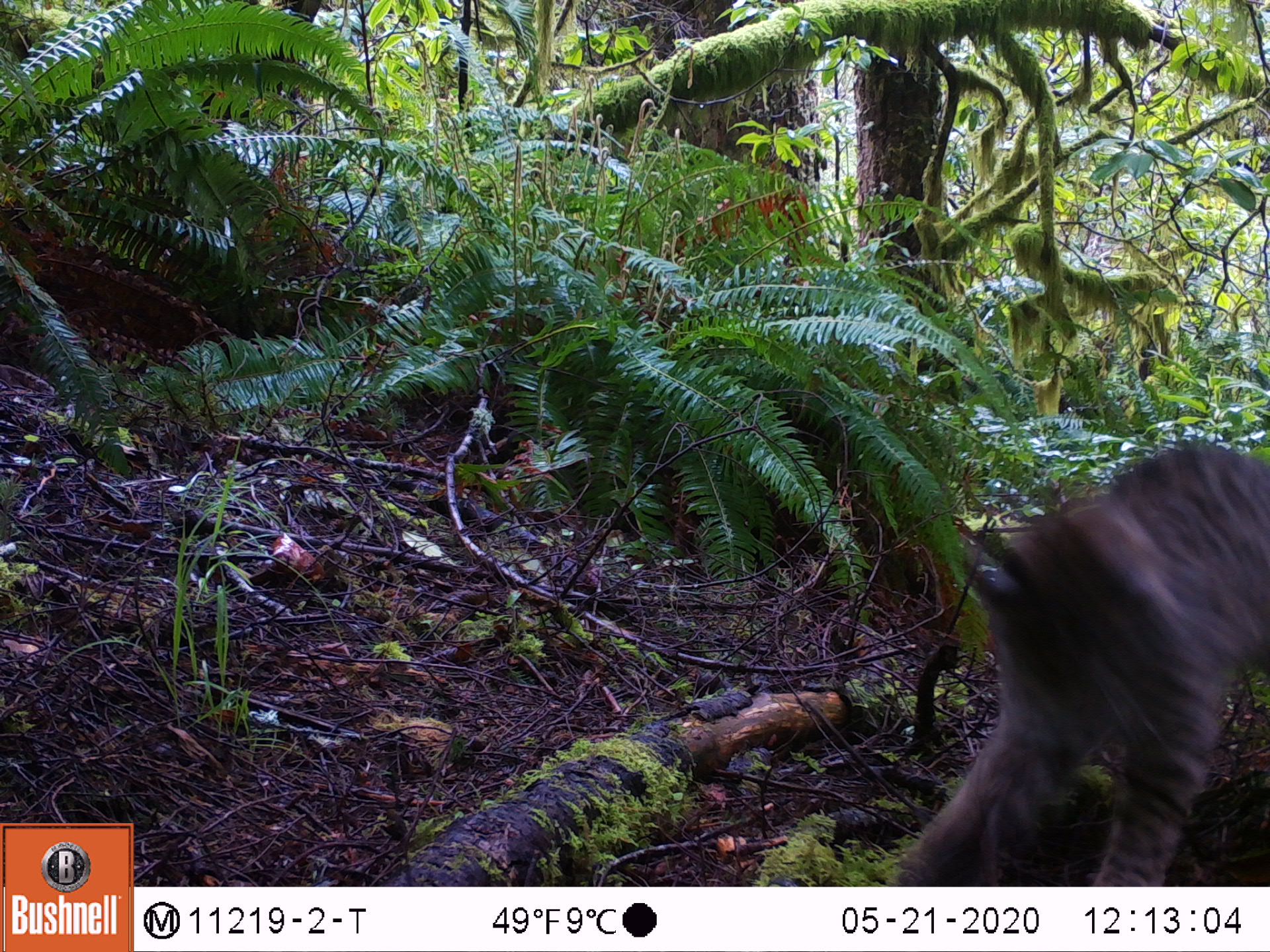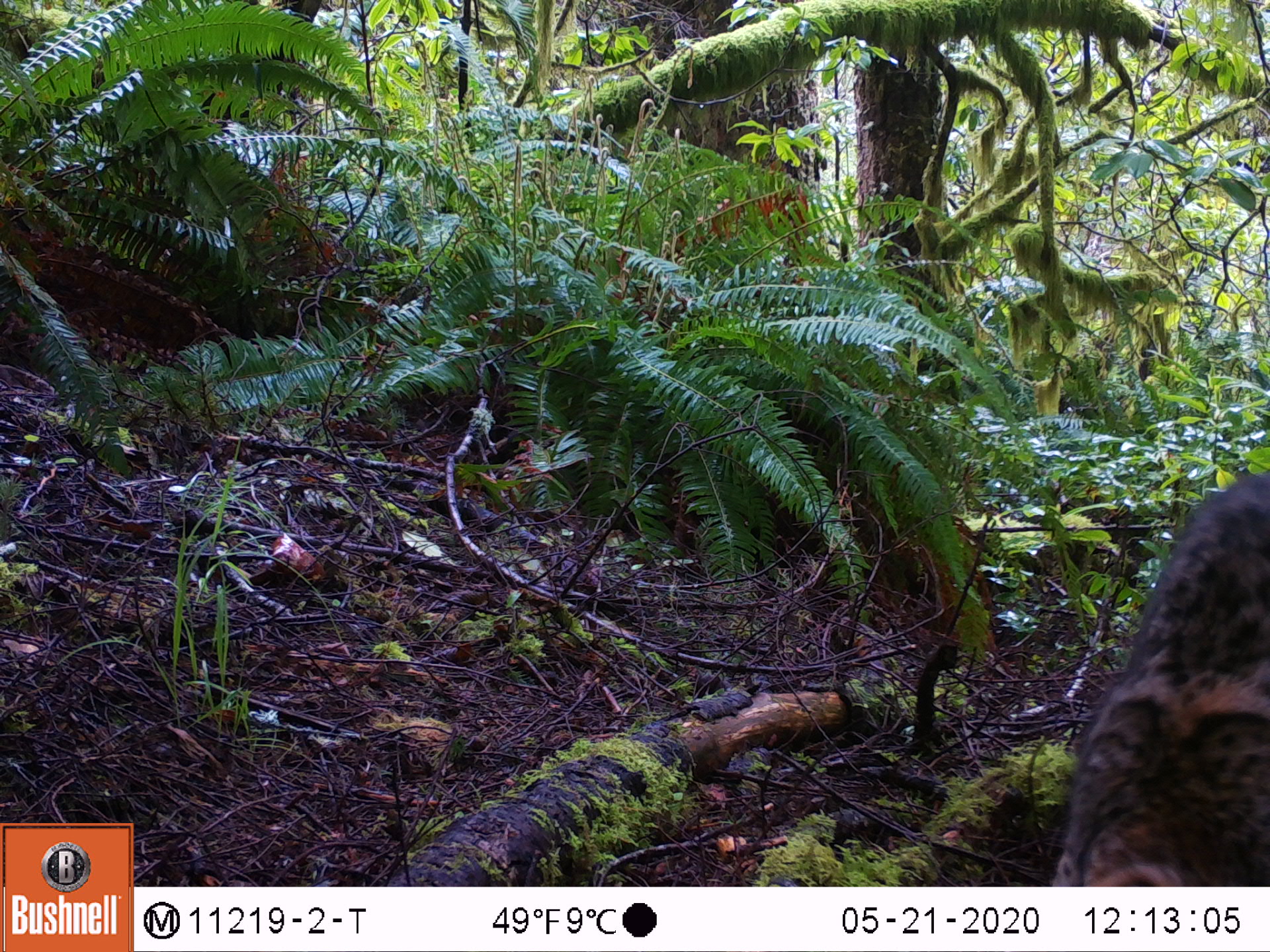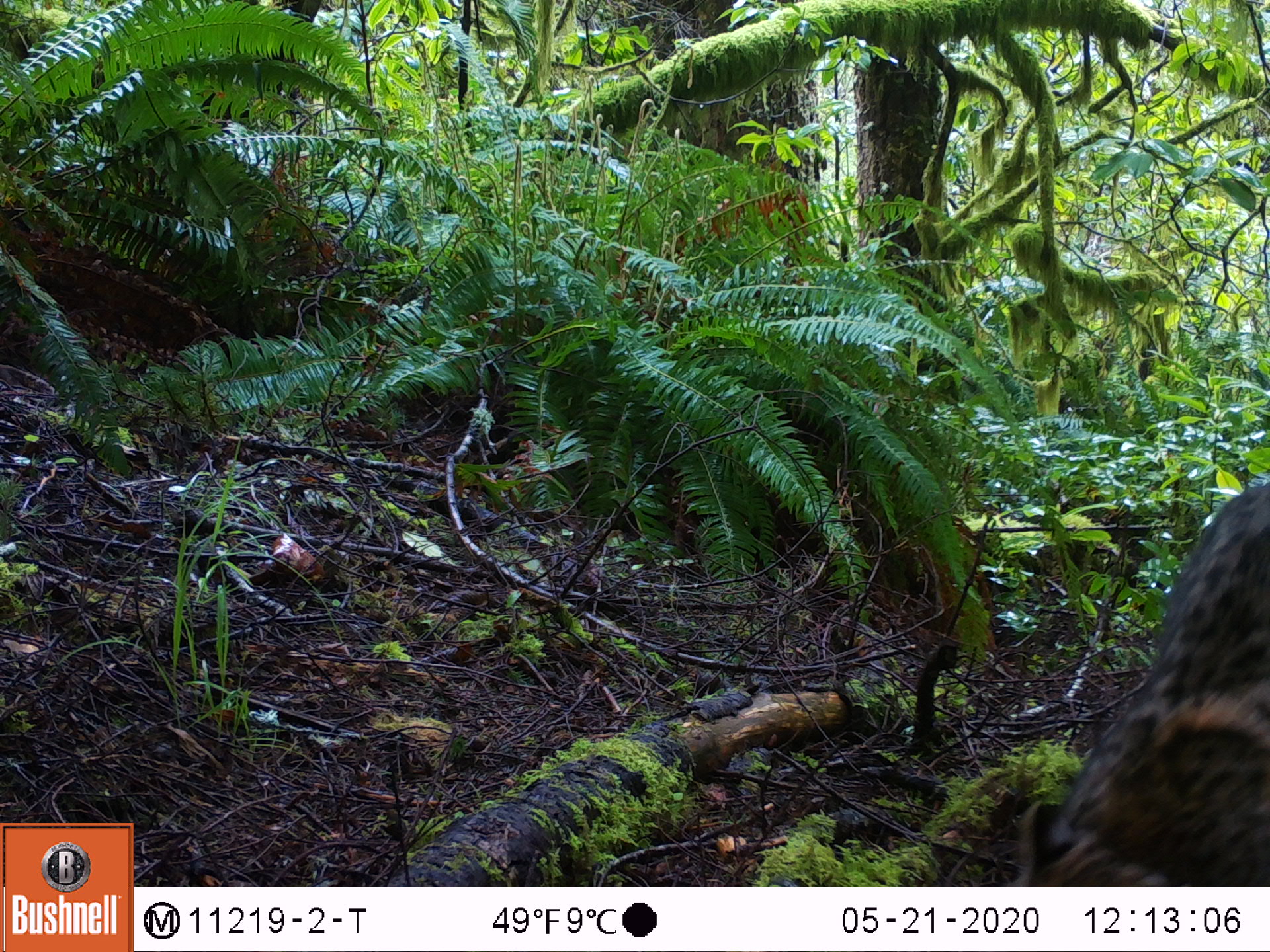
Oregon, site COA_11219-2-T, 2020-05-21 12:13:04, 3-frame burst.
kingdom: Animalia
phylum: Chordata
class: Mammalia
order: Carnivora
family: Felidae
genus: Lynx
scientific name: Lynx rufus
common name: bobcat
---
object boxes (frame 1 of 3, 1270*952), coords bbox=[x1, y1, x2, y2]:
bobcat: bbox=[875, 428, 1261, 883]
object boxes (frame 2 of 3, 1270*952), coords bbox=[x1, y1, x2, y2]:
bobcat: bbox=[1033, 448, 1261, 883]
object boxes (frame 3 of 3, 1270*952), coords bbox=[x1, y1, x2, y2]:
bobcat: bbox=[985, 464, 1261, 883]